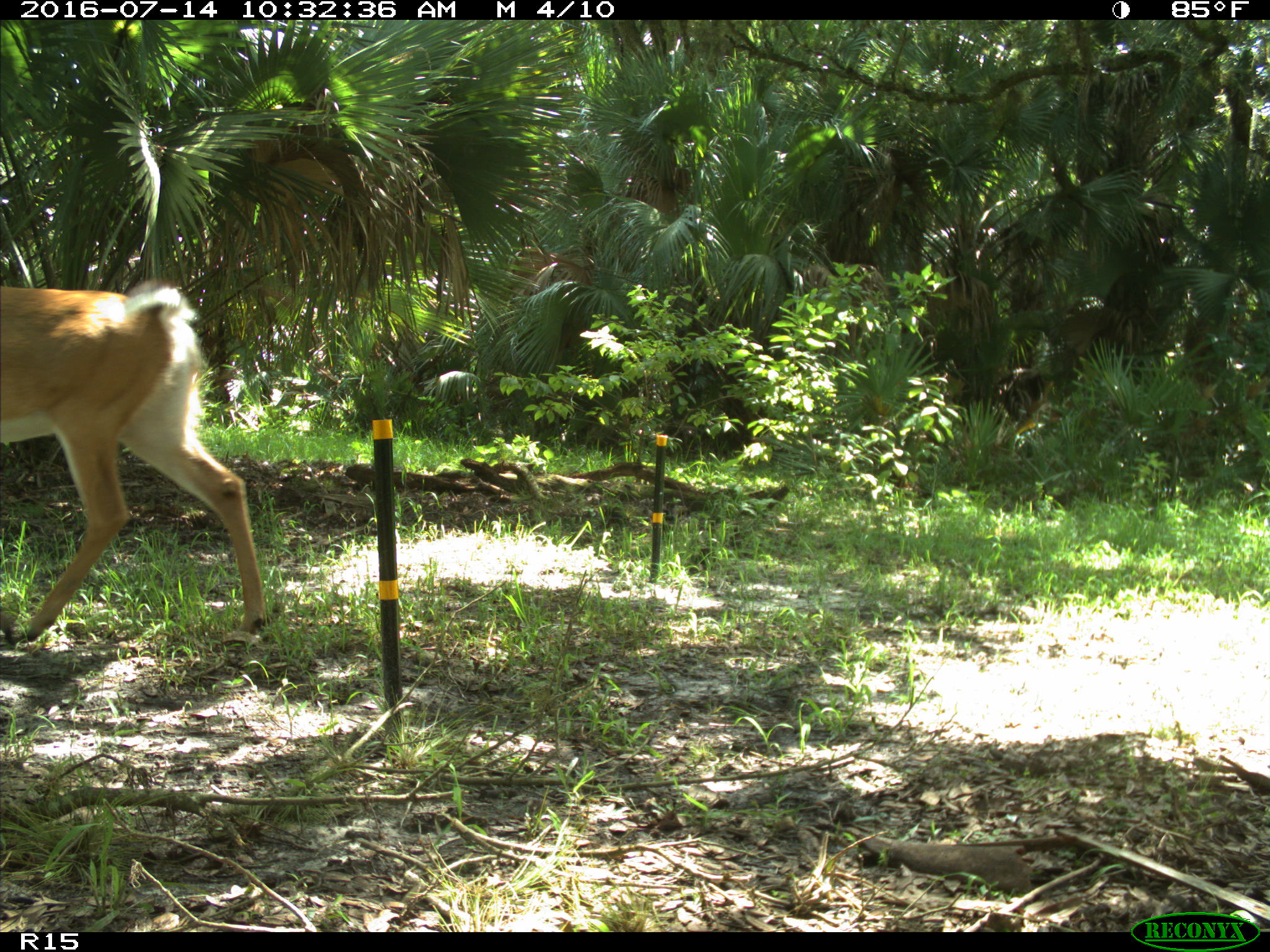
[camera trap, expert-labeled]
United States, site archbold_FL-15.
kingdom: Animalia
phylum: Chordata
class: Mammalia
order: Artiodactyla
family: Cervidae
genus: Odocoileus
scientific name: Odocoileus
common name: deer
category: unidentified deer